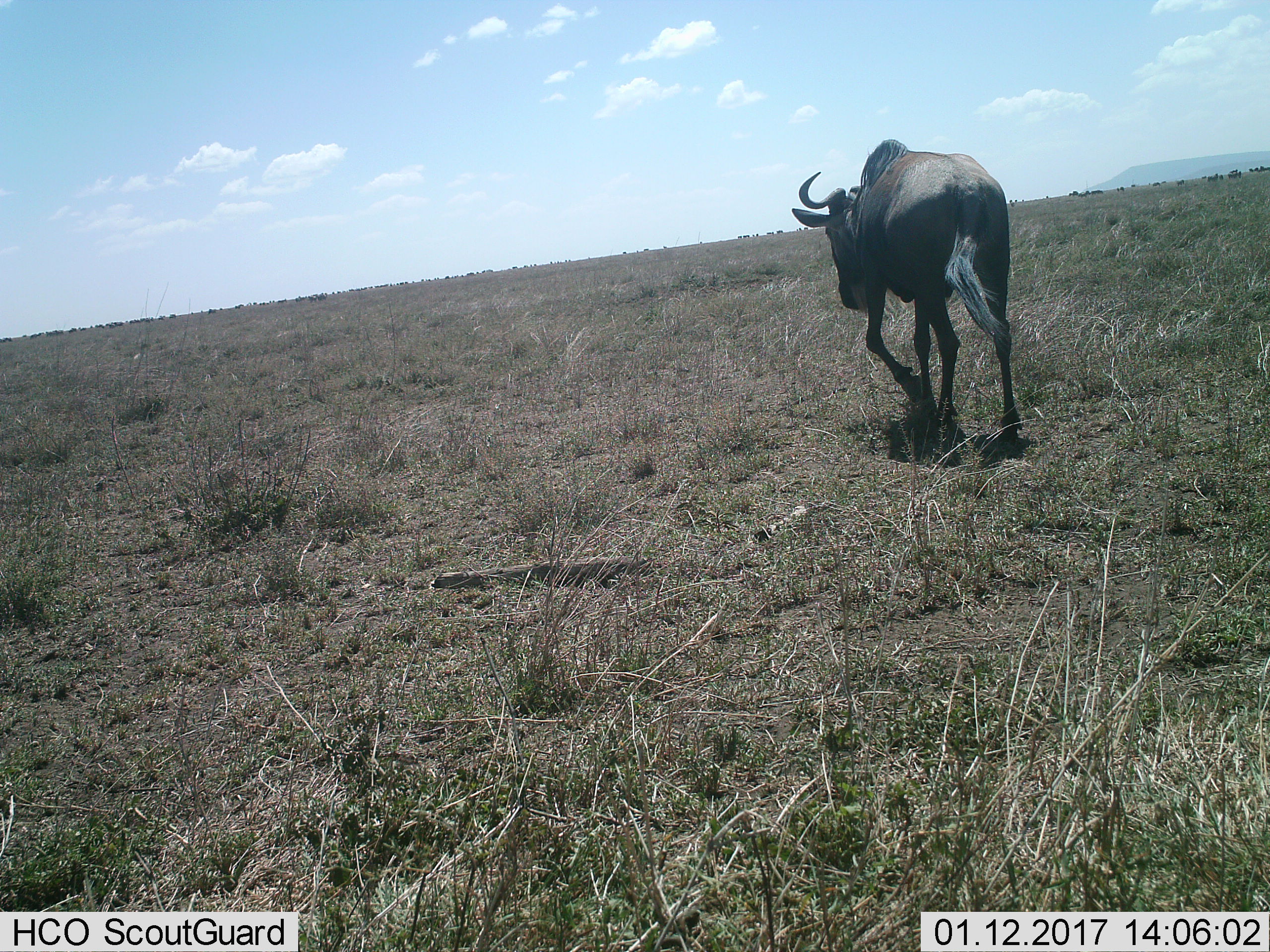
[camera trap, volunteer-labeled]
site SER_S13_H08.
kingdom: Animalia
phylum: Chordata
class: Mammalia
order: Artiodactyla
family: Bovidae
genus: Connochaetes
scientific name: Connochaetes taurinus taurinus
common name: blue wildebeest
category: wildebeestblue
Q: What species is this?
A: Wildebeestblue (blue wildebeest) (Connochaetes taurinus taurinus).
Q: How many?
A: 1.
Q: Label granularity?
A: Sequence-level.